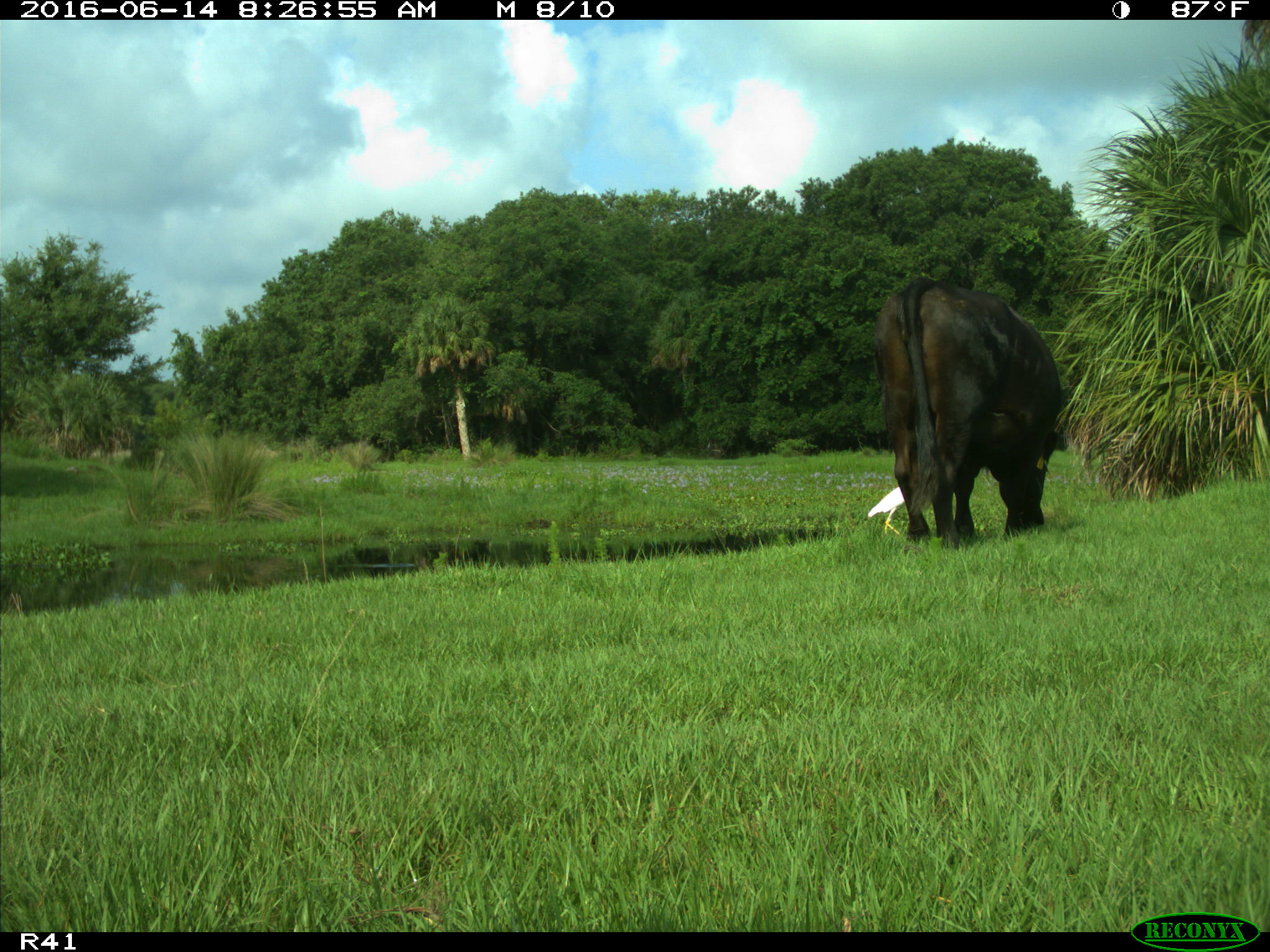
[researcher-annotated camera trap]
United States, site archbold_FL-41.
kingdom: Animalia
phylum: Chordata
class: Mammalia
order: Artiodactyla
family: Bovidae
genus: Bos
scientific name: Bos taurus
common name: domestic cow